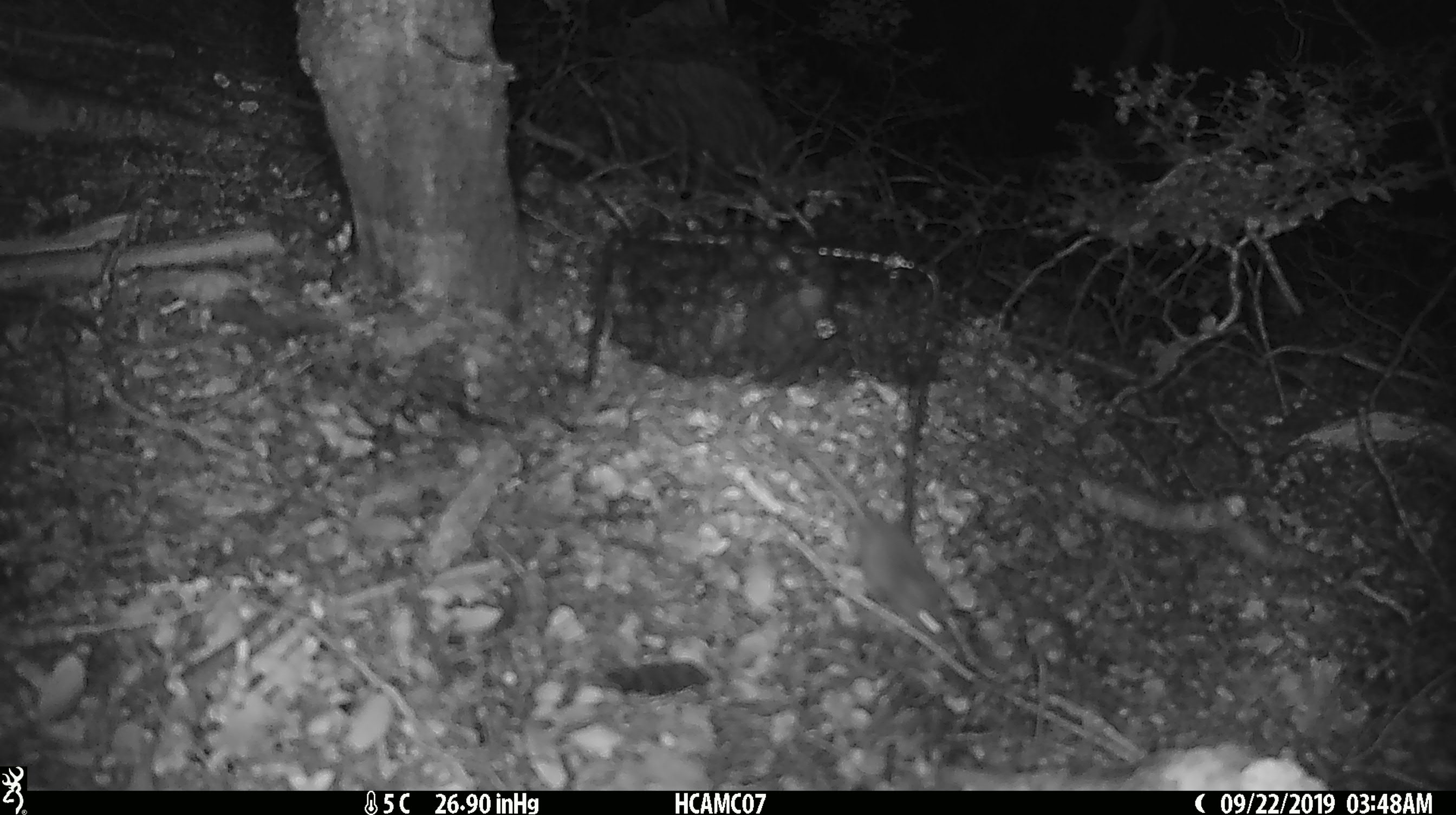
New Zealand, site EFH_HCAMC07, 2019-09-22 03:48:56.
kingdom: Animalia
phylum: Chordata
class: Mammalia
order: Rodentia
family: Muridae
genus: Mus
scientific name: Mus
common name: mouse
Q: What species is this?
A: Mouse (Mus).